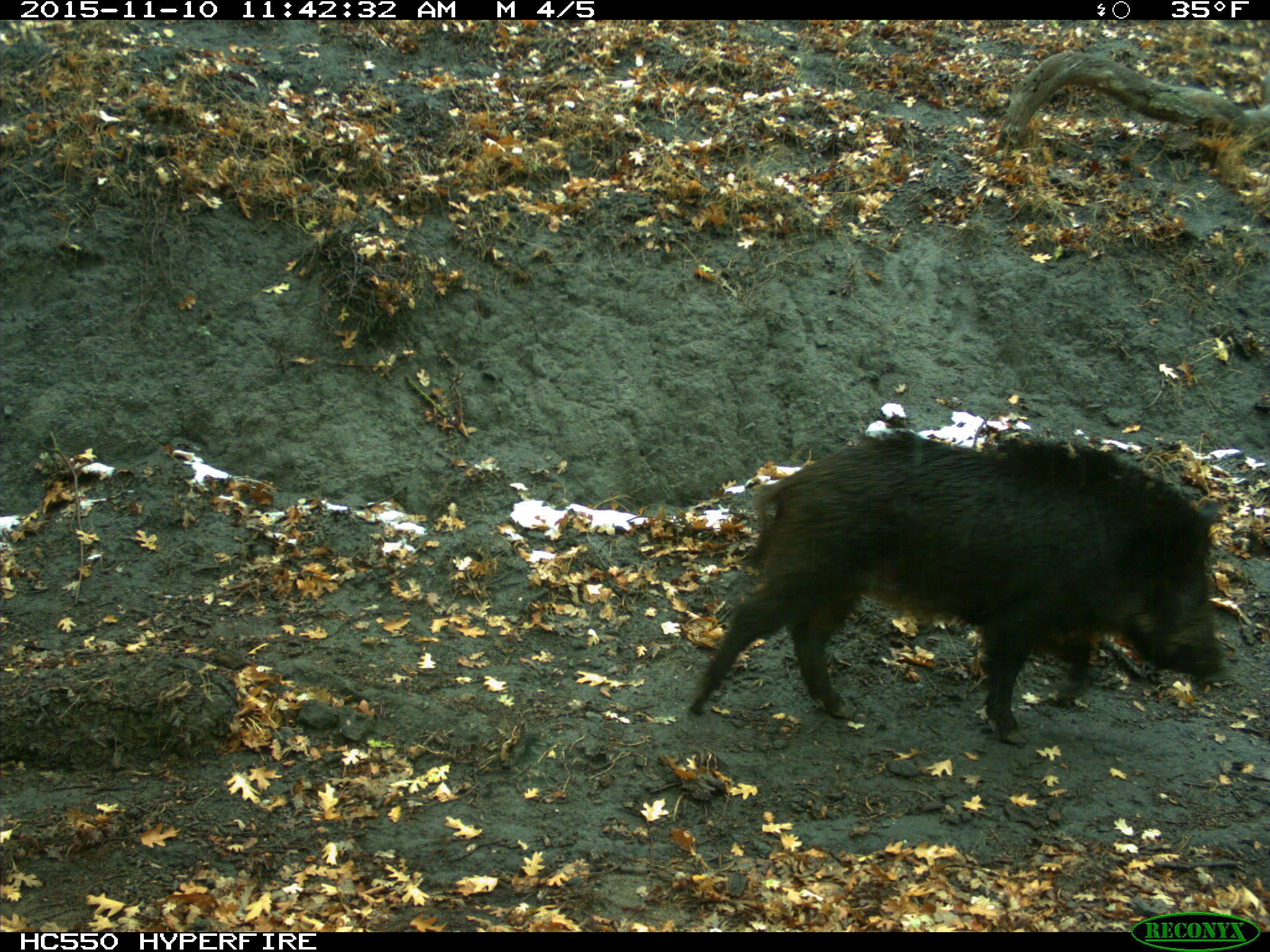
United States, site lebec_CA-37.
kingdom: Animalia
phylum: Chordata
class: Mammalia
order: Artiodactyla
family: Suidae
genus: Sus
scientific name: Sus scrofa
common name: wild boar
Sus scrofa (wild boar).